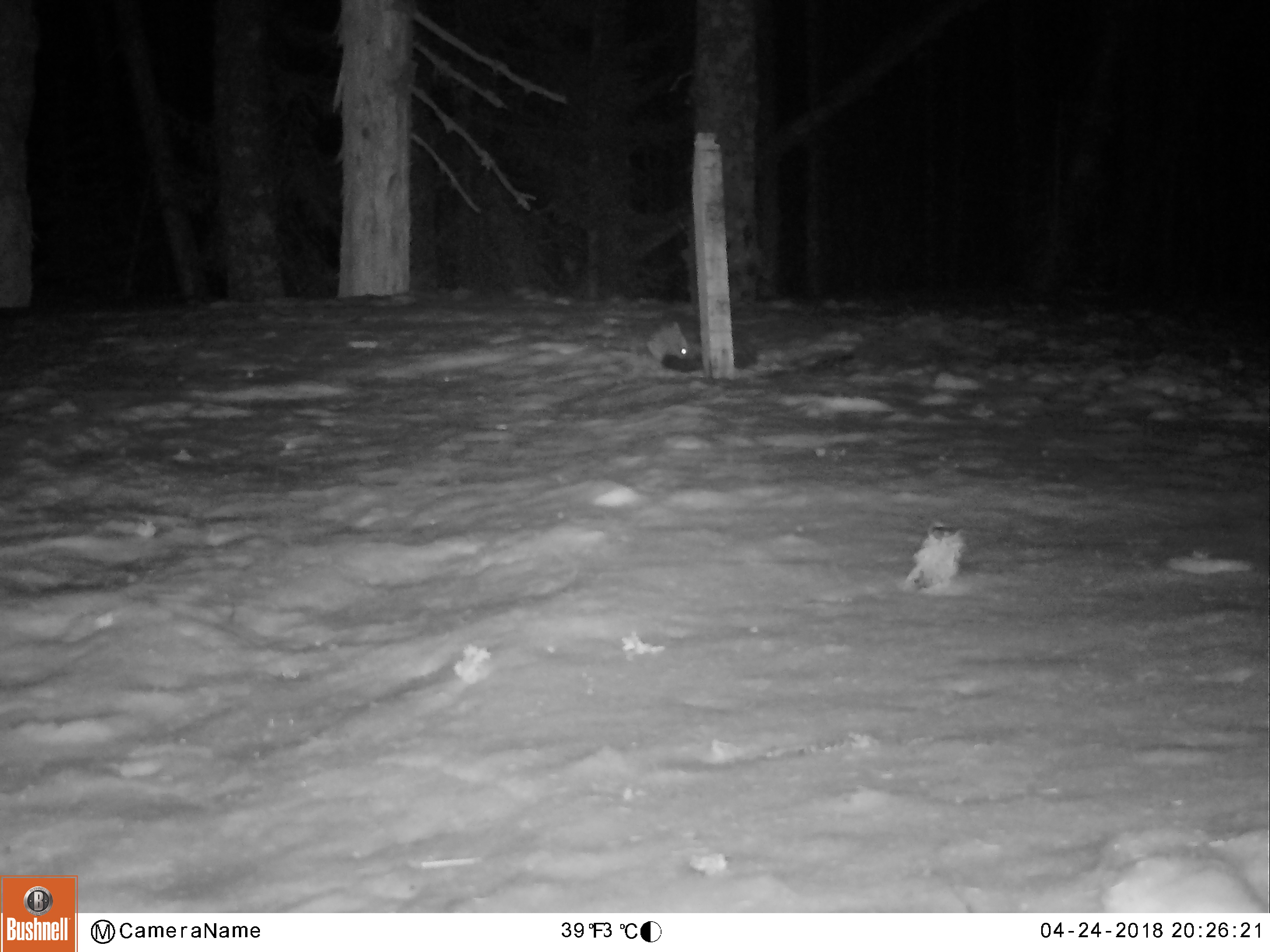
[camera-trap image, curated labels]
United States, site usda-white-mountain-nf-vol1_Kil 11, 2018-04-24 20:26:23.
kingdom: Animalia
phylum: Chordata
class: Mammalia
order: Carnivora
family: Mustelidae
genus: Martes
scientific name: Martes americana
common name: american marten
American marten (Martes americana).